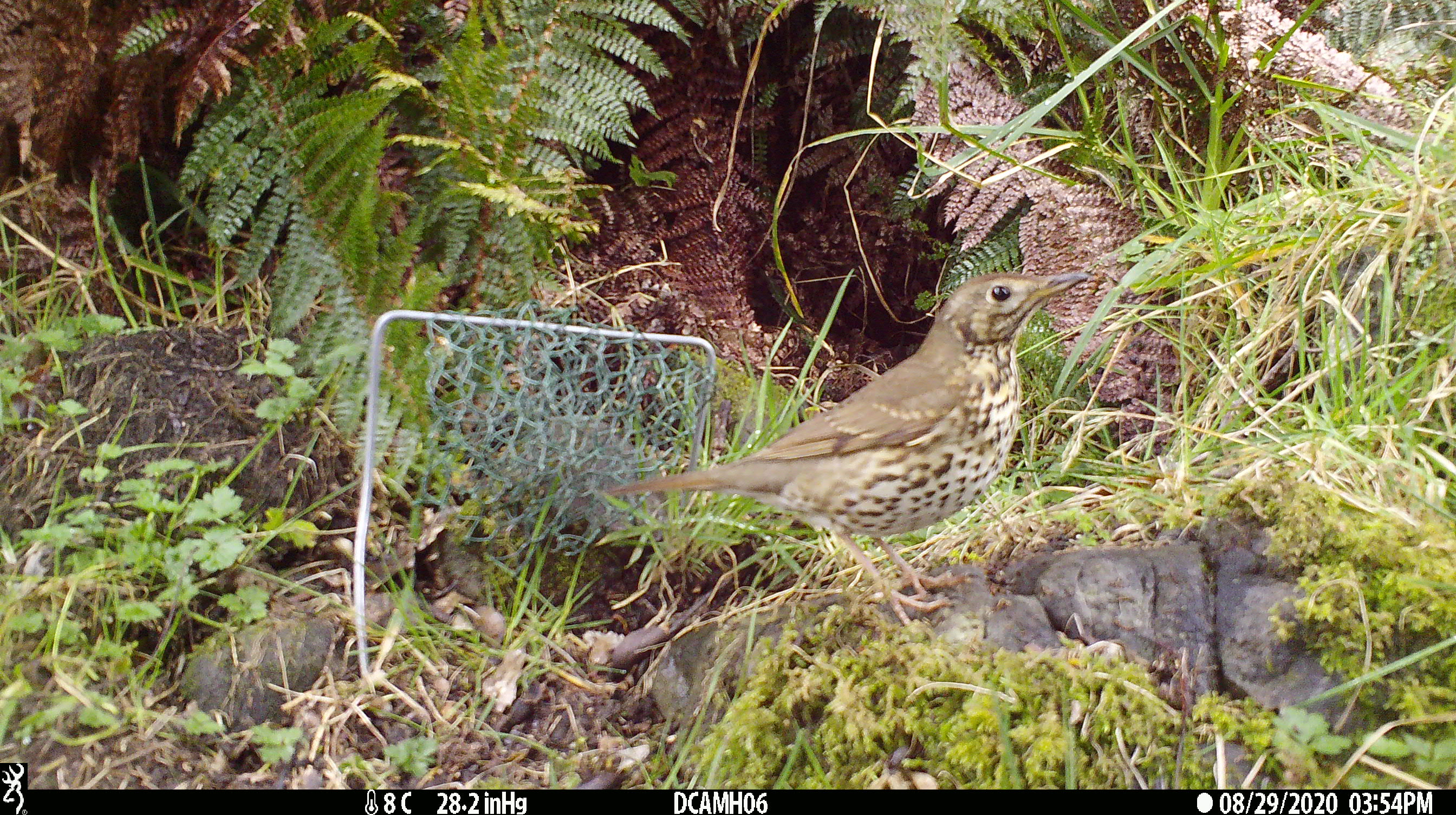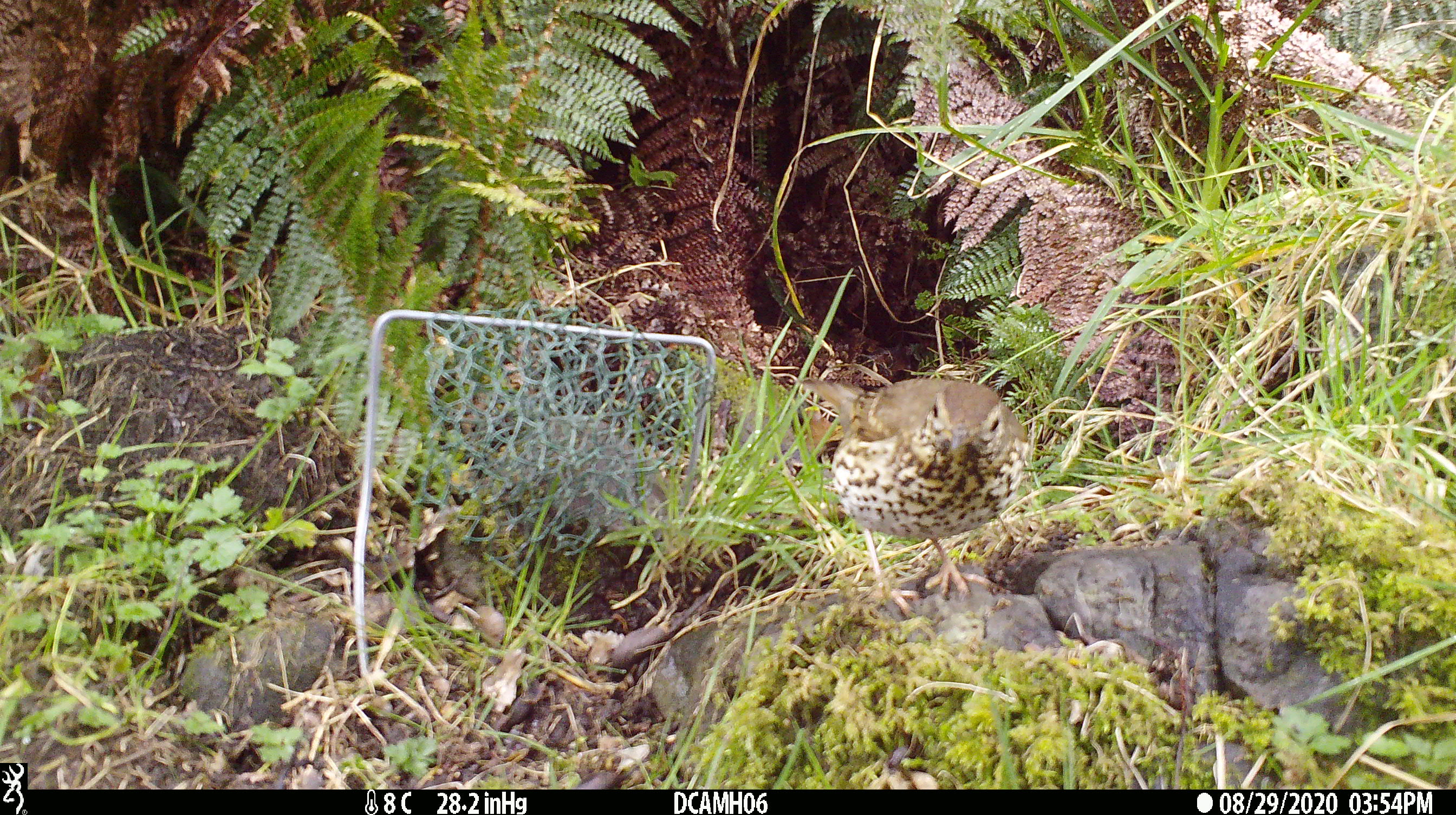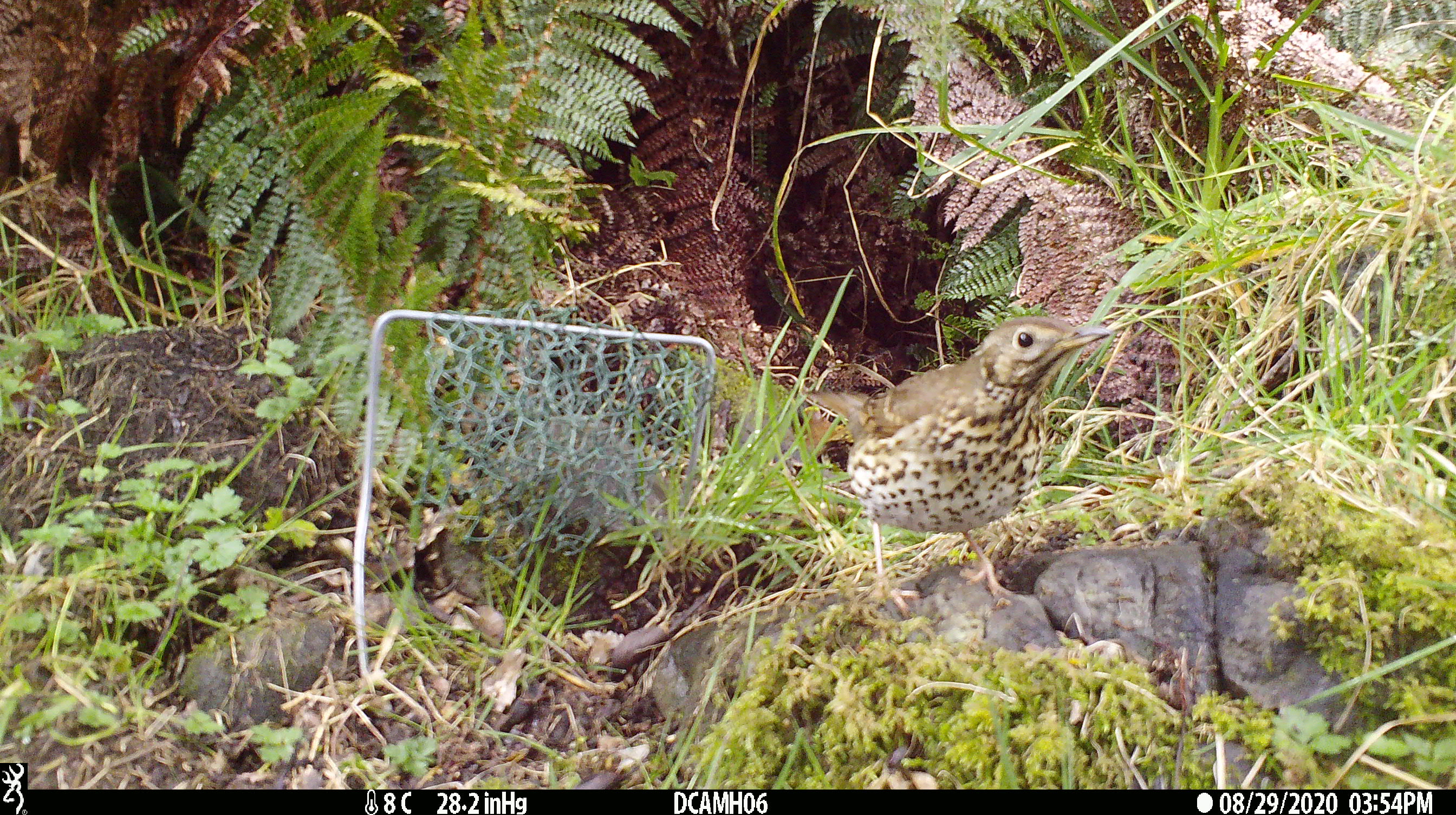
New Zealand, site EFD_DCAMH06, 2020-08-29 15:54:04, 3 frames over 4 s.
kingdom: Animalia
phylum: Chordata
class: Aves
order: Passeriformes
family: Turdidae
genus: Turdus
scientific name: Turdus philomelos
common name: song thrush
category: thrush